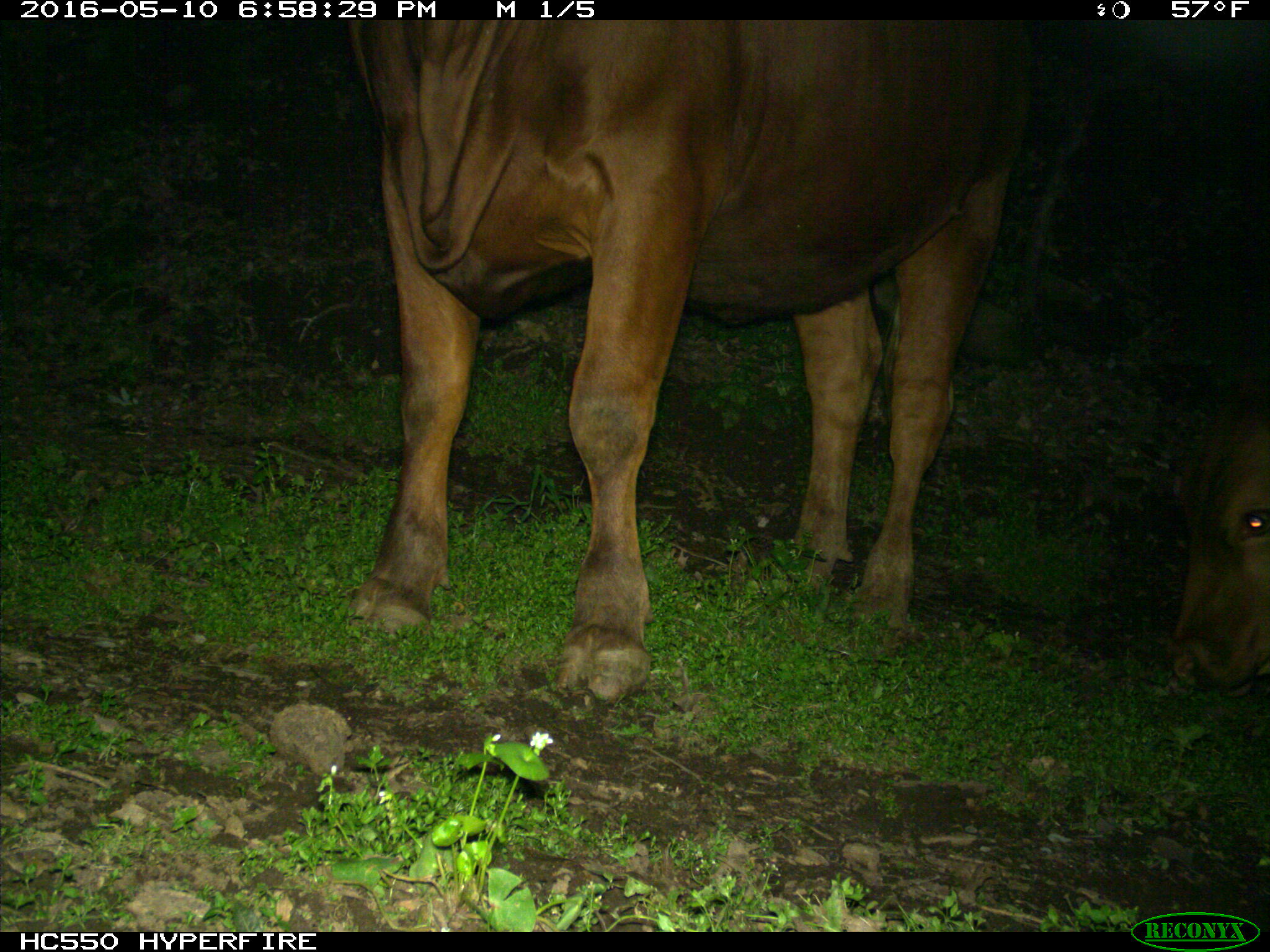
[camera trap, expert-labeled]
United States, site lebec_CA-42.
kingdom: Animalia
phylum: Chordata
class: Mammalia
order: Artiodactyla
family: Bovidae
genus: Bos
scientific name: Bos taurus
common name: domestic cow